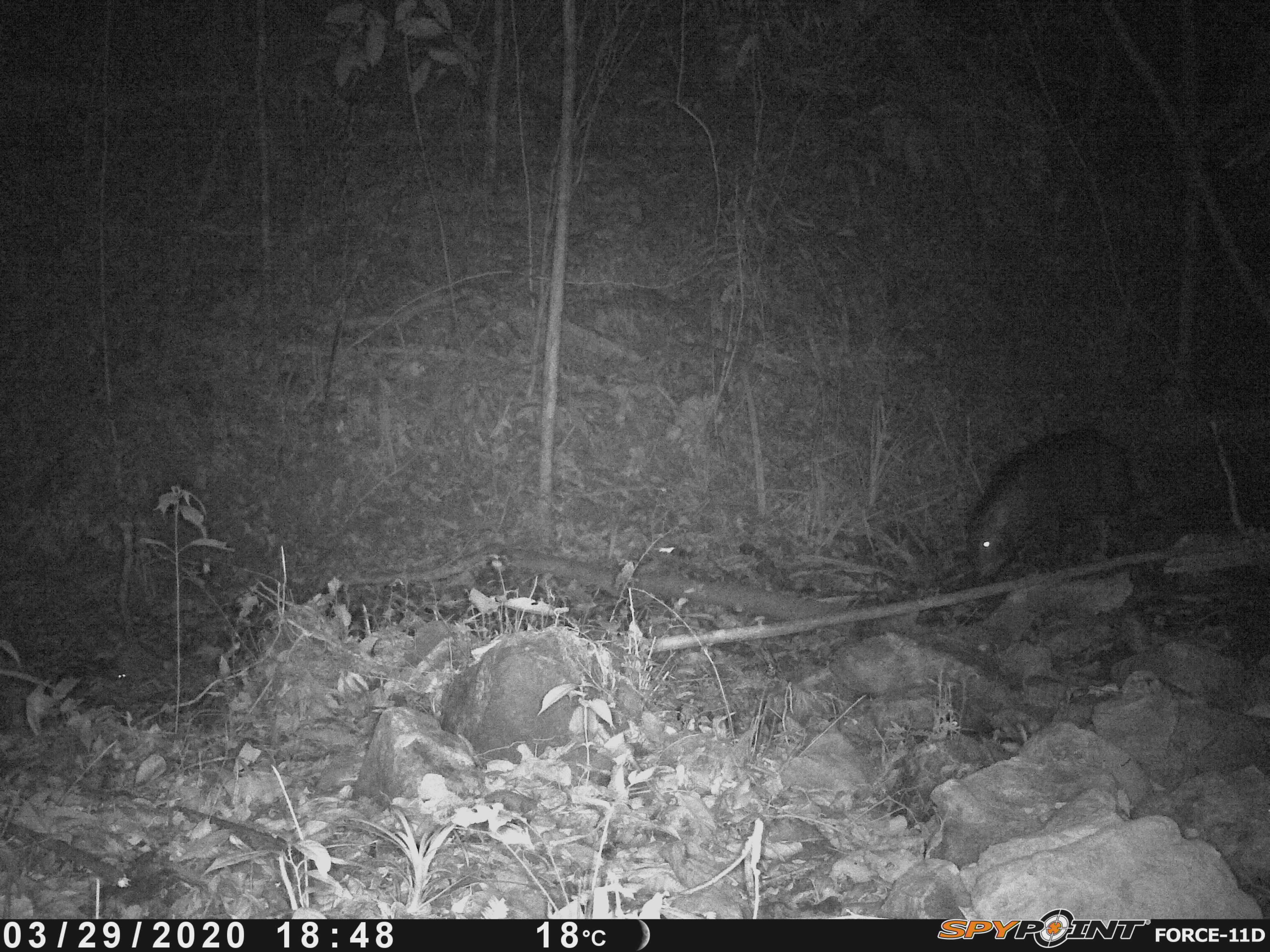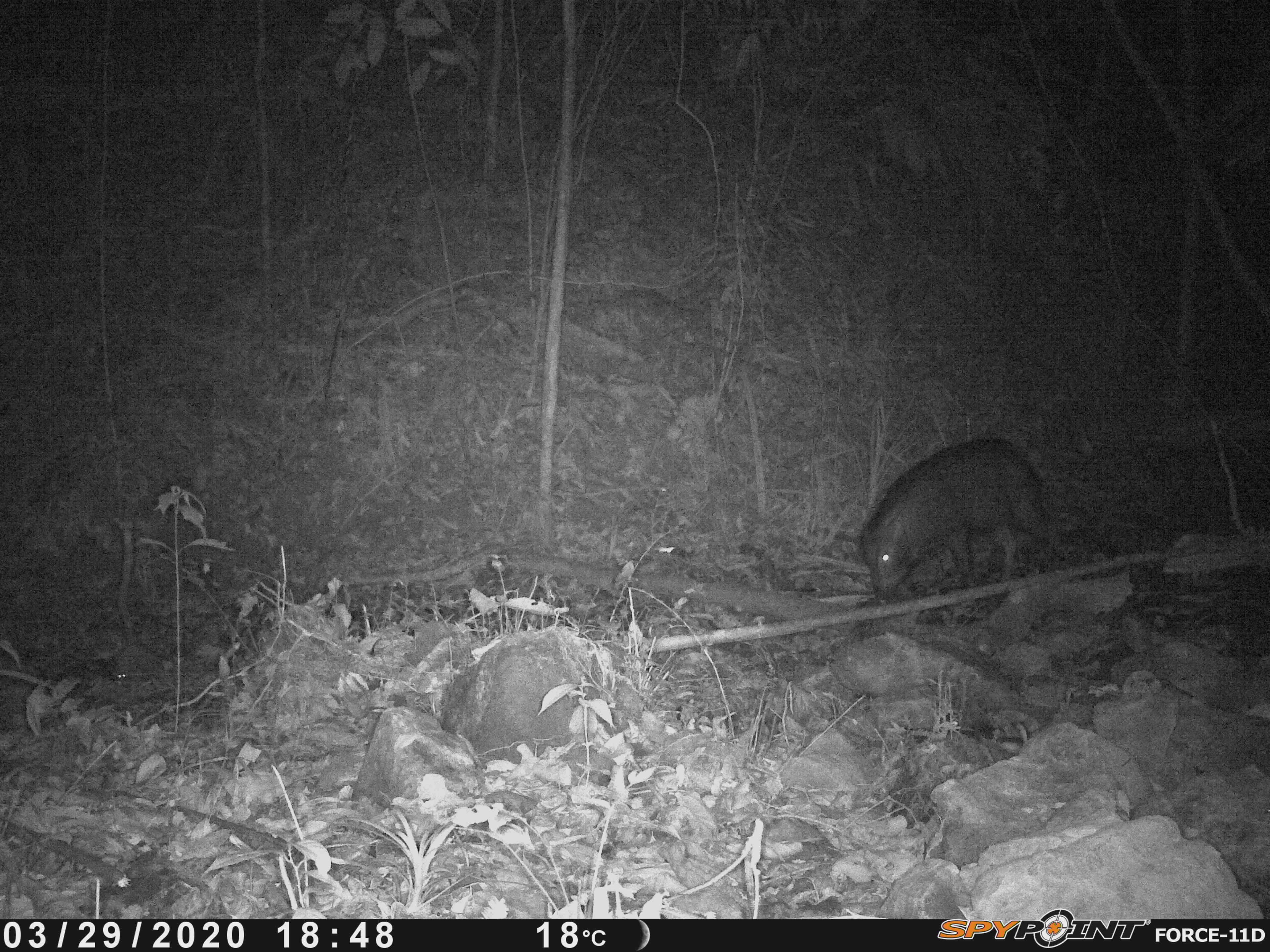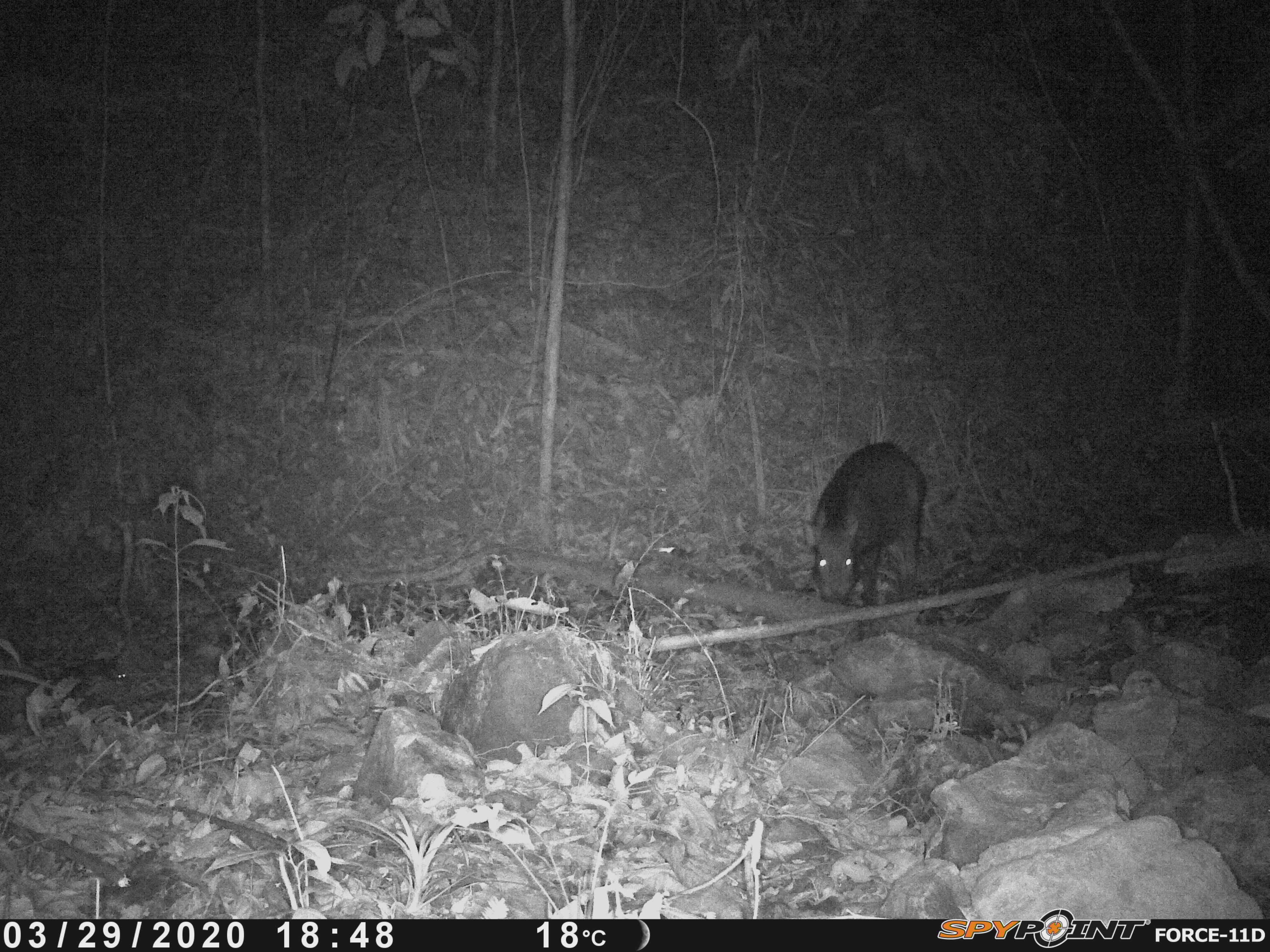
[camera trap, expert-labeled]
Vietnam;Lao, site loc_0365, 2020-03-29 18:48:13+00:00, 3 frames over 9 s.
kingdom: Animalia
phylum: Chordata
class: Mammalia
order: Artiodactyla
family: Suidae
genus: Sus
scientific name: Sus scrofa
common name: eurasian wild pig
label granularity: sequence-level